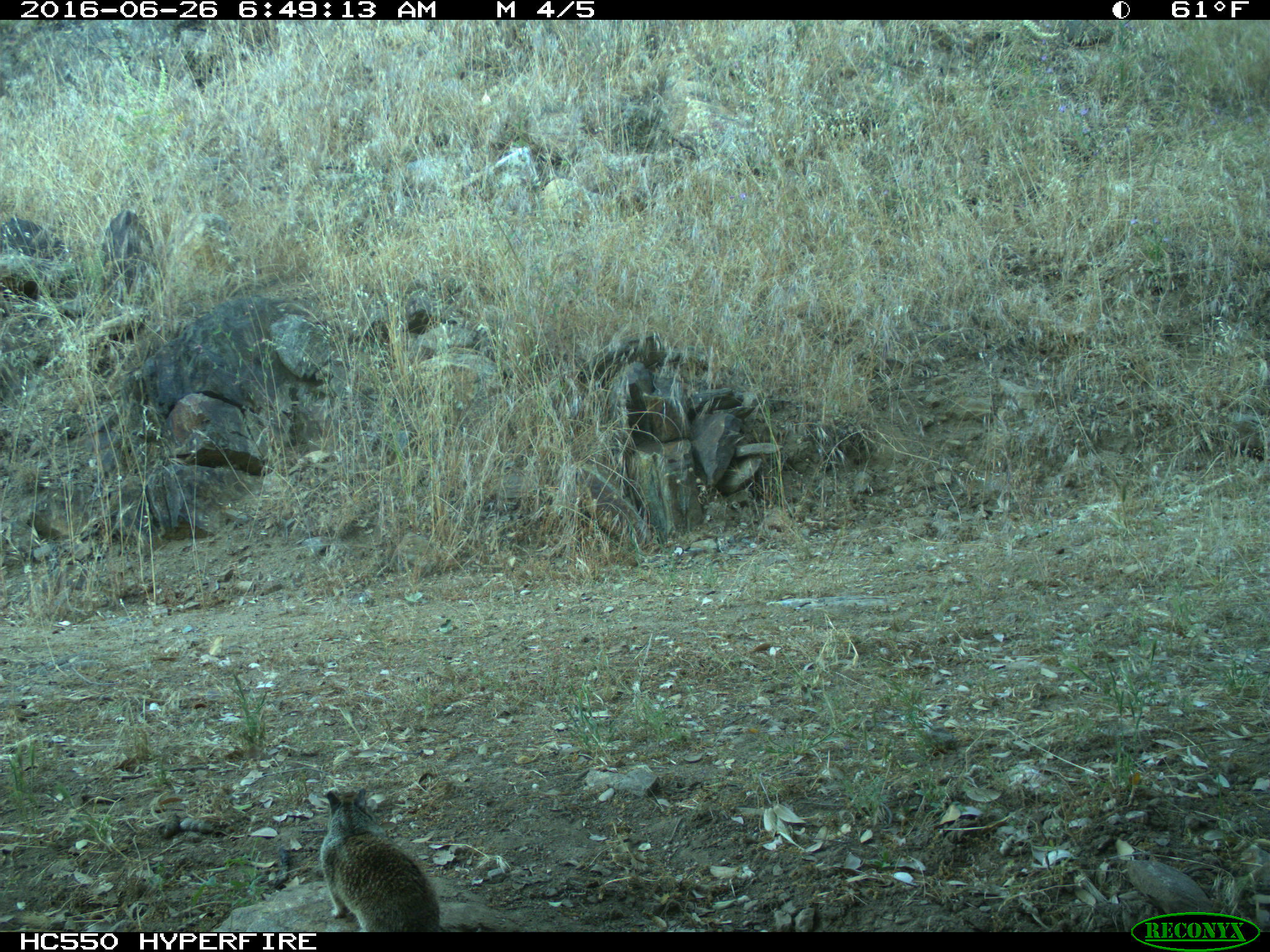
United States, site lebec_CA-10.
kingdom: Animalia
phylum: Chordata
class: Mammalia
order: Rodentia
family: Sciuridae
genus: Otospermophilus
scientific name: Otospermophilus beecheyi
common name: california ground squirrel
Otospermophilus beecheyi (california ground squirrel).